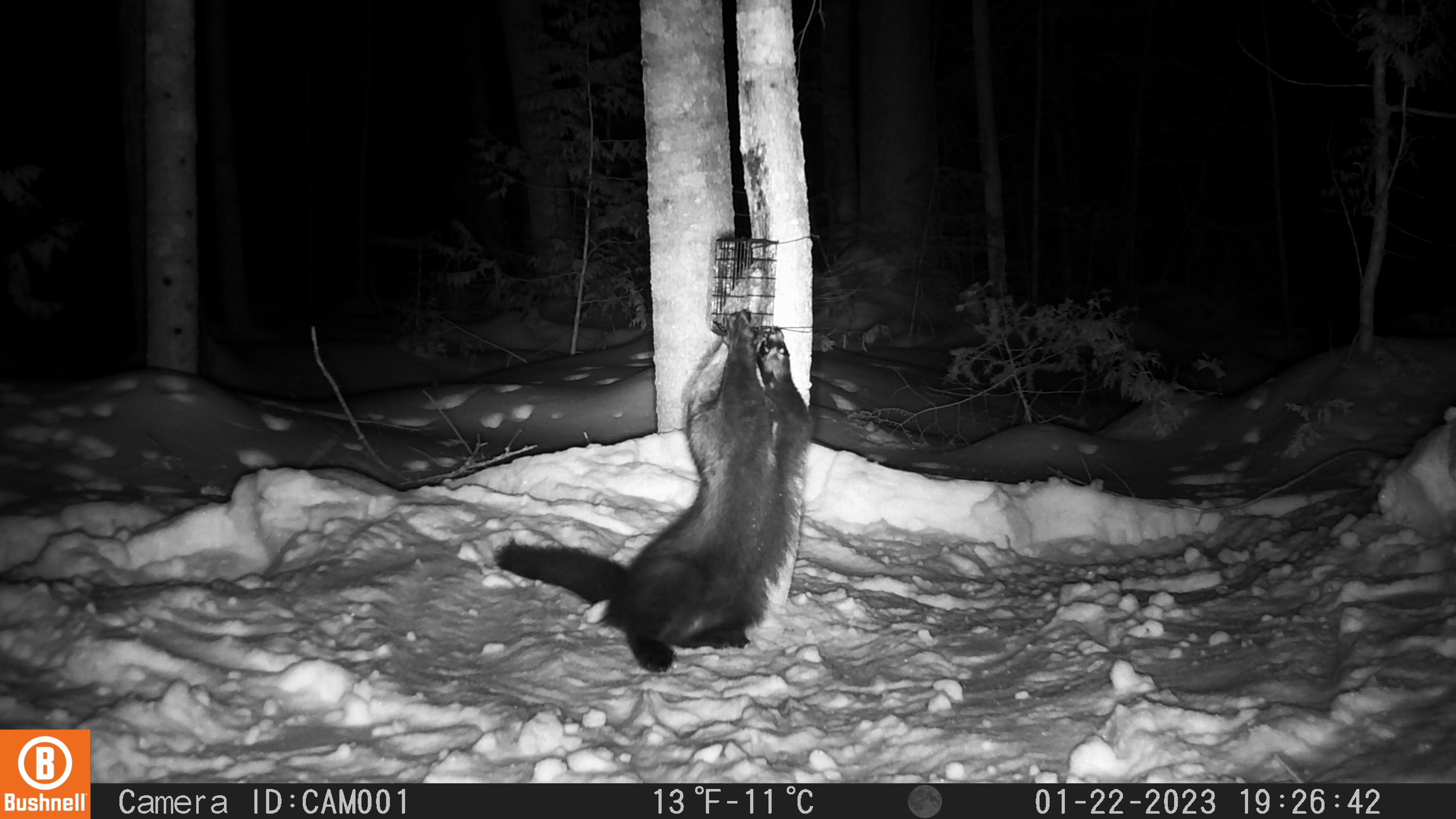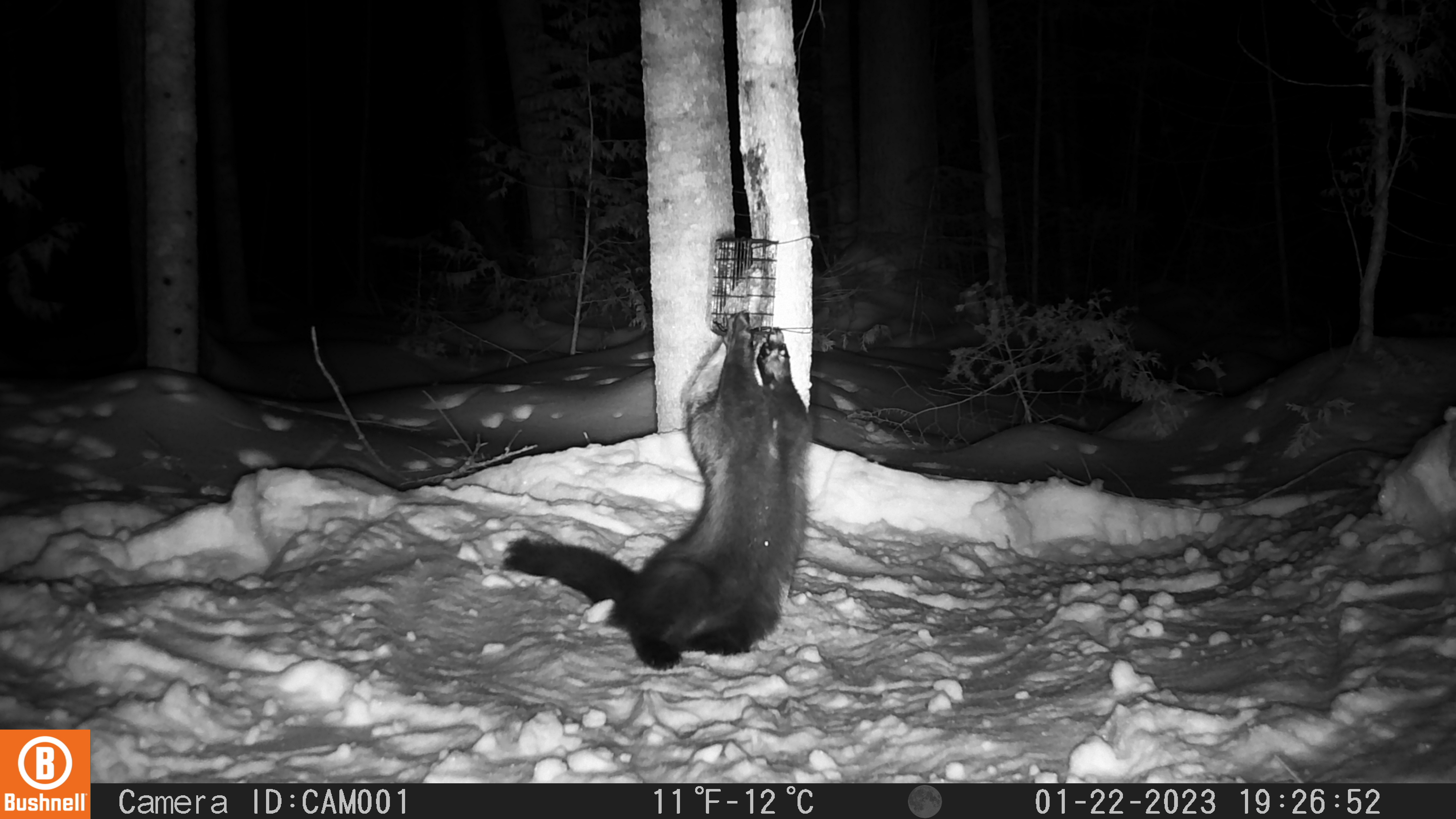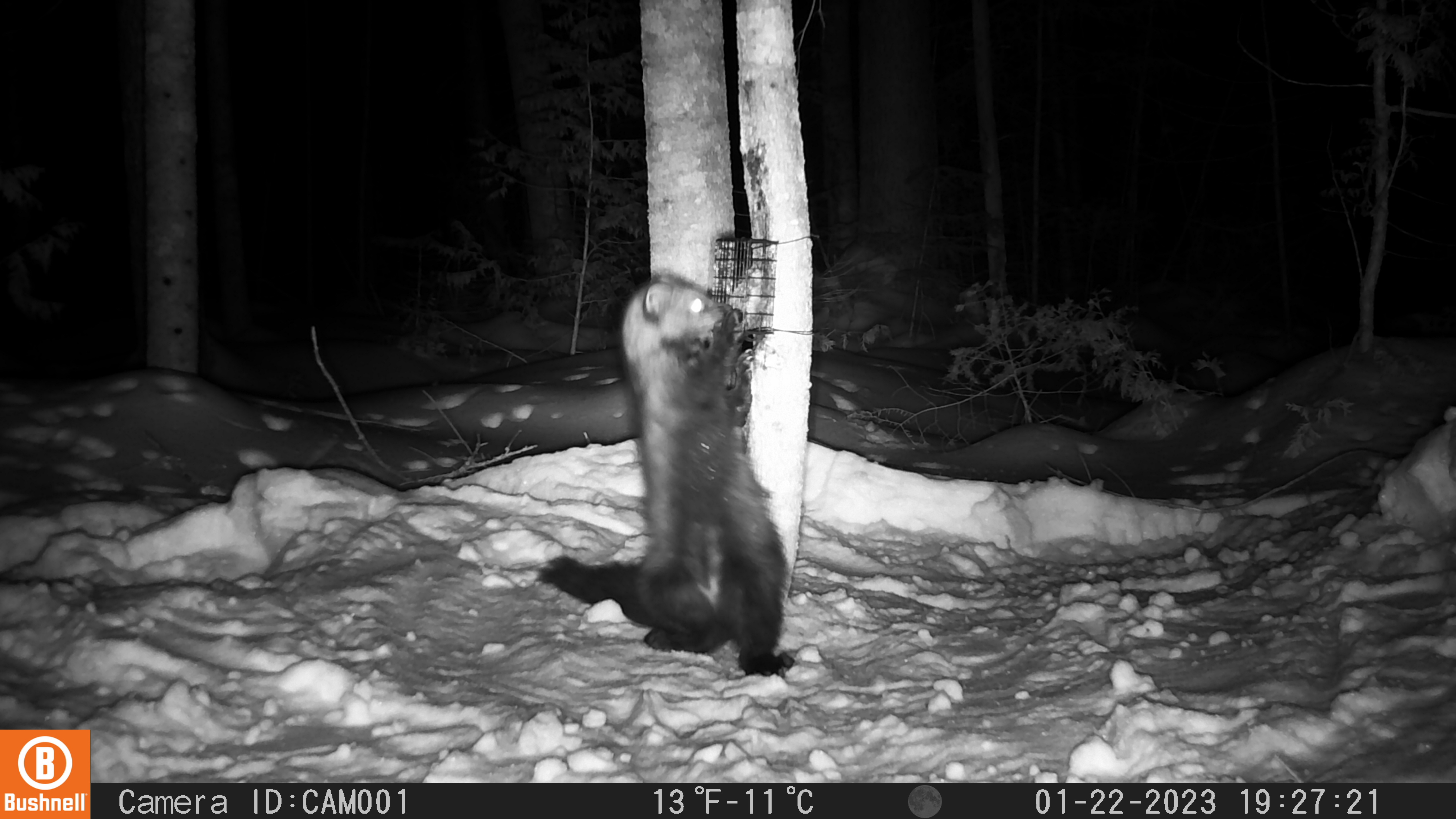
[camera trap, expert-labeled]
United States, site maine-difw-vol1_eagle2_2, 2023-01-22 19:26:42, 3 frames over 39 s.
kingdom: Animalia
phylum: Chordata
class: Mammalia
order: Carnivora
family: Mustelidae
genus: Pekania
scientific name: Pekania pennanti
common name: fisher